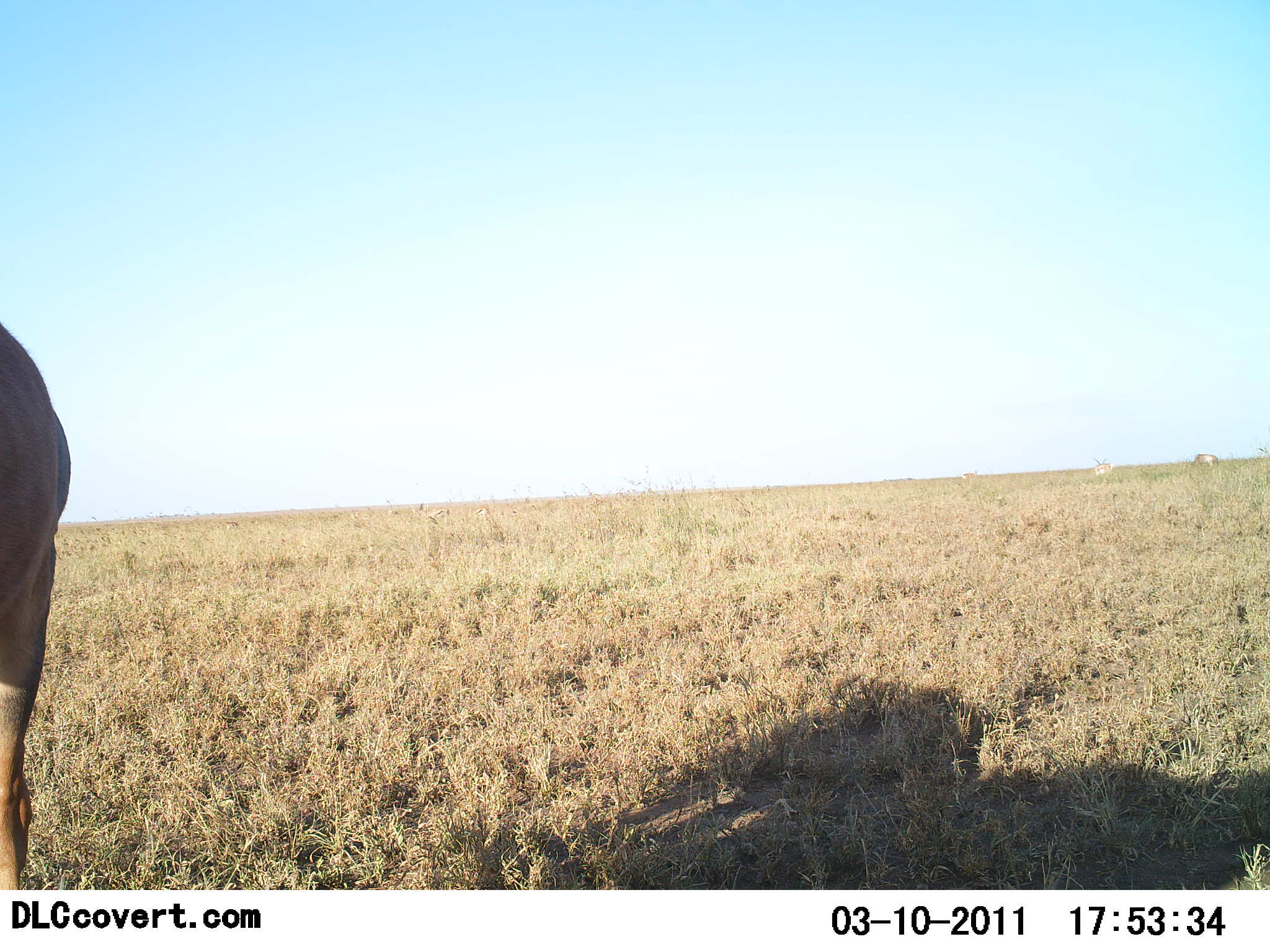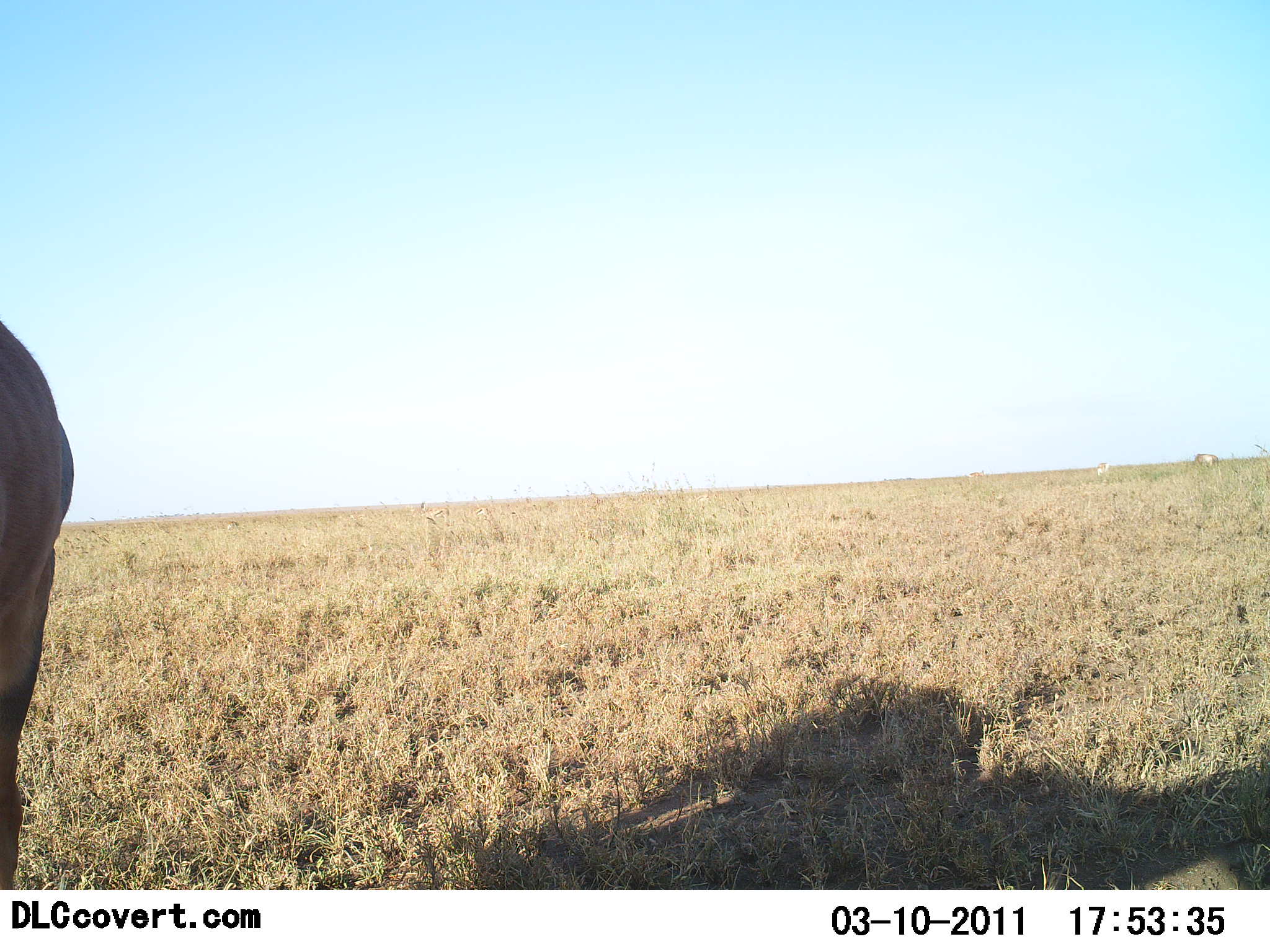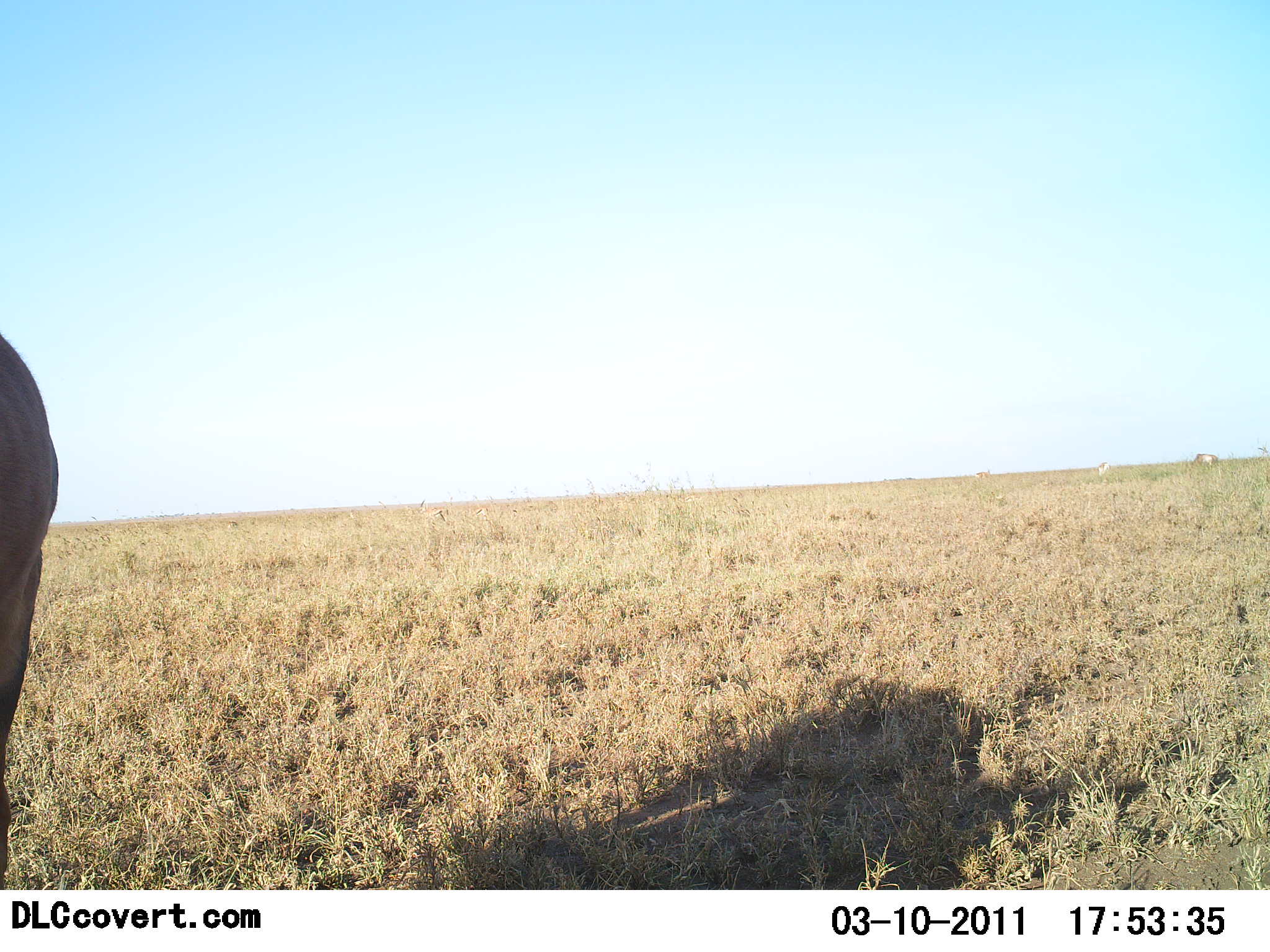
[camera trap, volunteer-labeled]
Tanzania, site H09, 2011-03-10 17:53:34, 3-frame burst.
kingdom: Animalia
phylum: Chordata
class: Mammalia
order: Artiodactyla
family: Bovidae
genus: Damaliscus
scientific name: Damaliscus lunatus jimela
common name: topi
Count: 1.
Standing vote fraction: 100%.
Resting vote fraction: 0%.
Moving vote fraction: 0%.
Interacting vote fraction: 0%.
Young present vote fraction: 0%.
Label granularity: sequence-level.